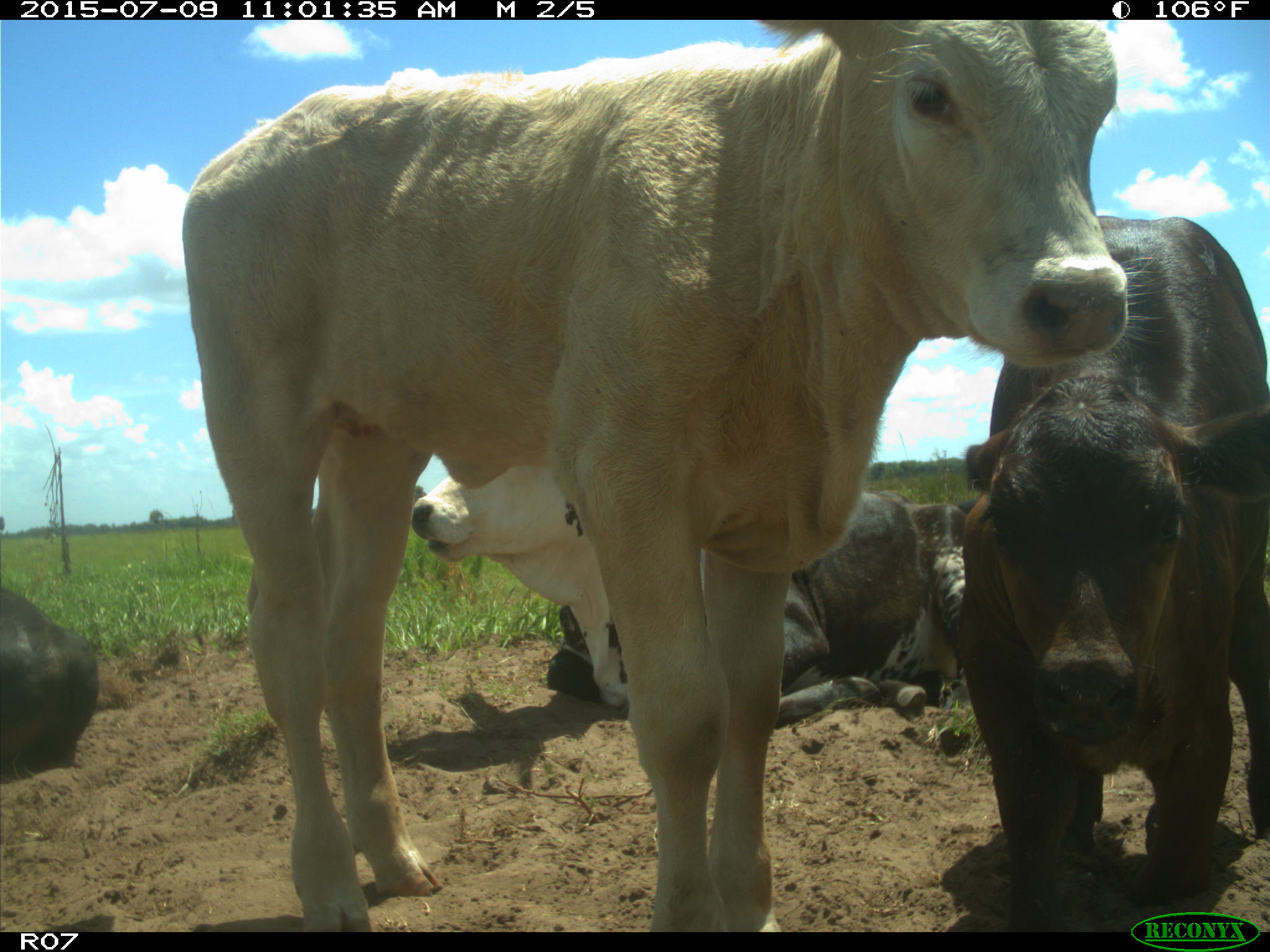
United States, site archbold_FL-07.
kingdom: Animalia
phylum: Chordata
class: Mammalia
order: Artiodactyla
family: Bovidae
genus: Bos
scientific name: Bos taurus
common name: domestic cow